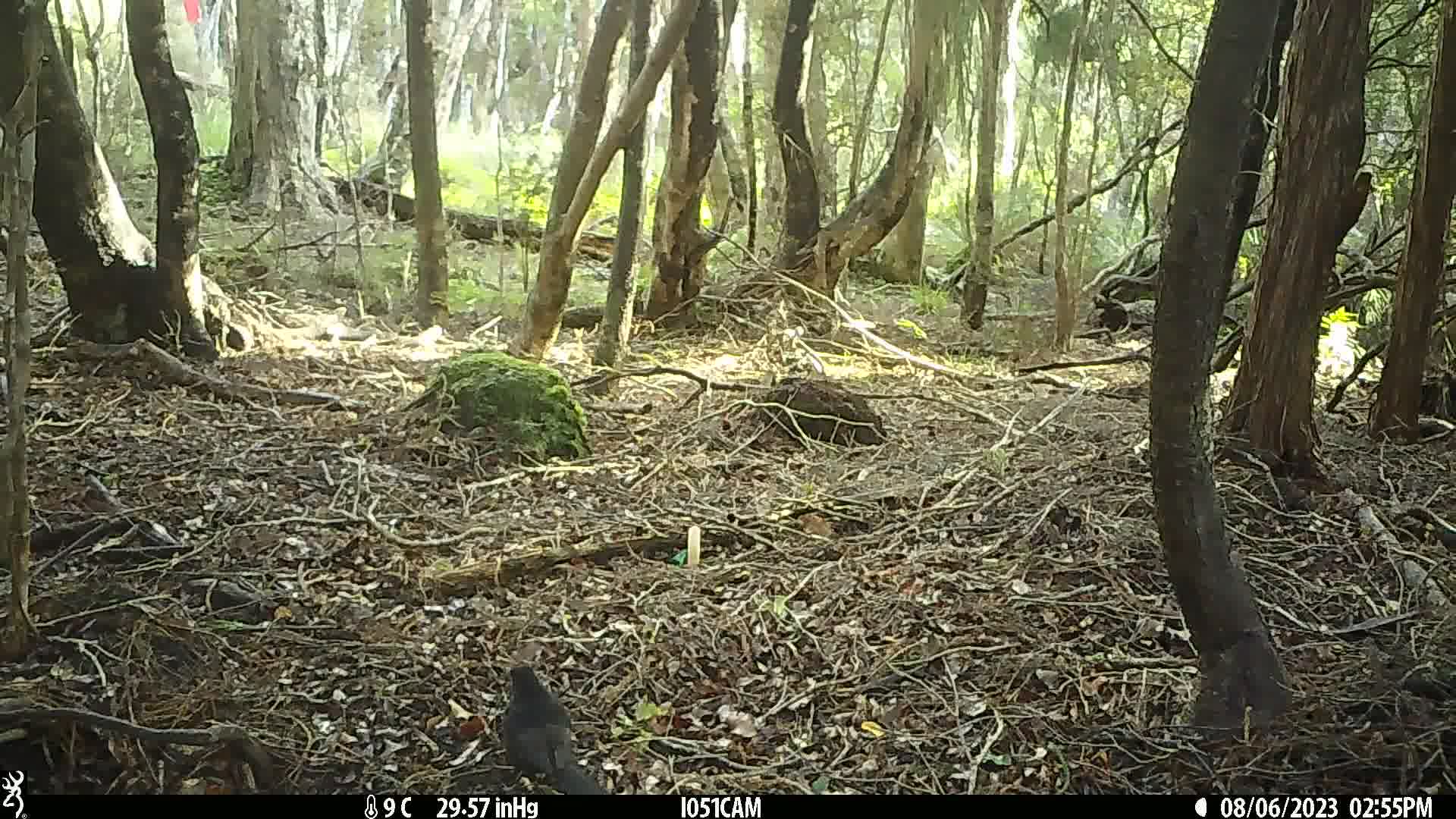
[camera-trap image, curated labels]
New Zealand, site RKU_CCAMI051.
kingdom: Animalia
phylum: Chordata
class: Aves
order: Passeriformes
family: Turdidae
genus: Turdus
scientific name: Turdus merula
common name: eurasian blackbird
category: blackbird